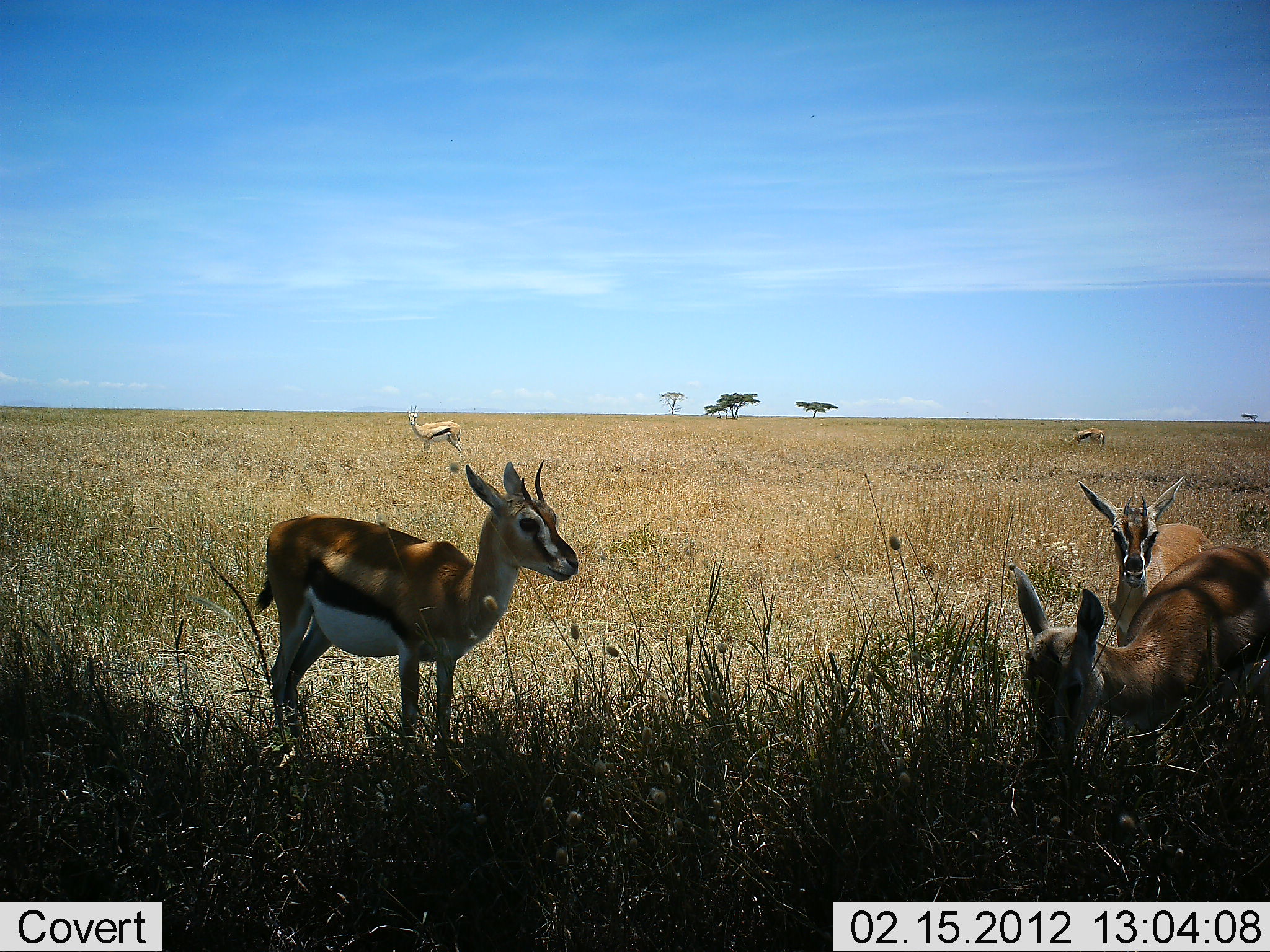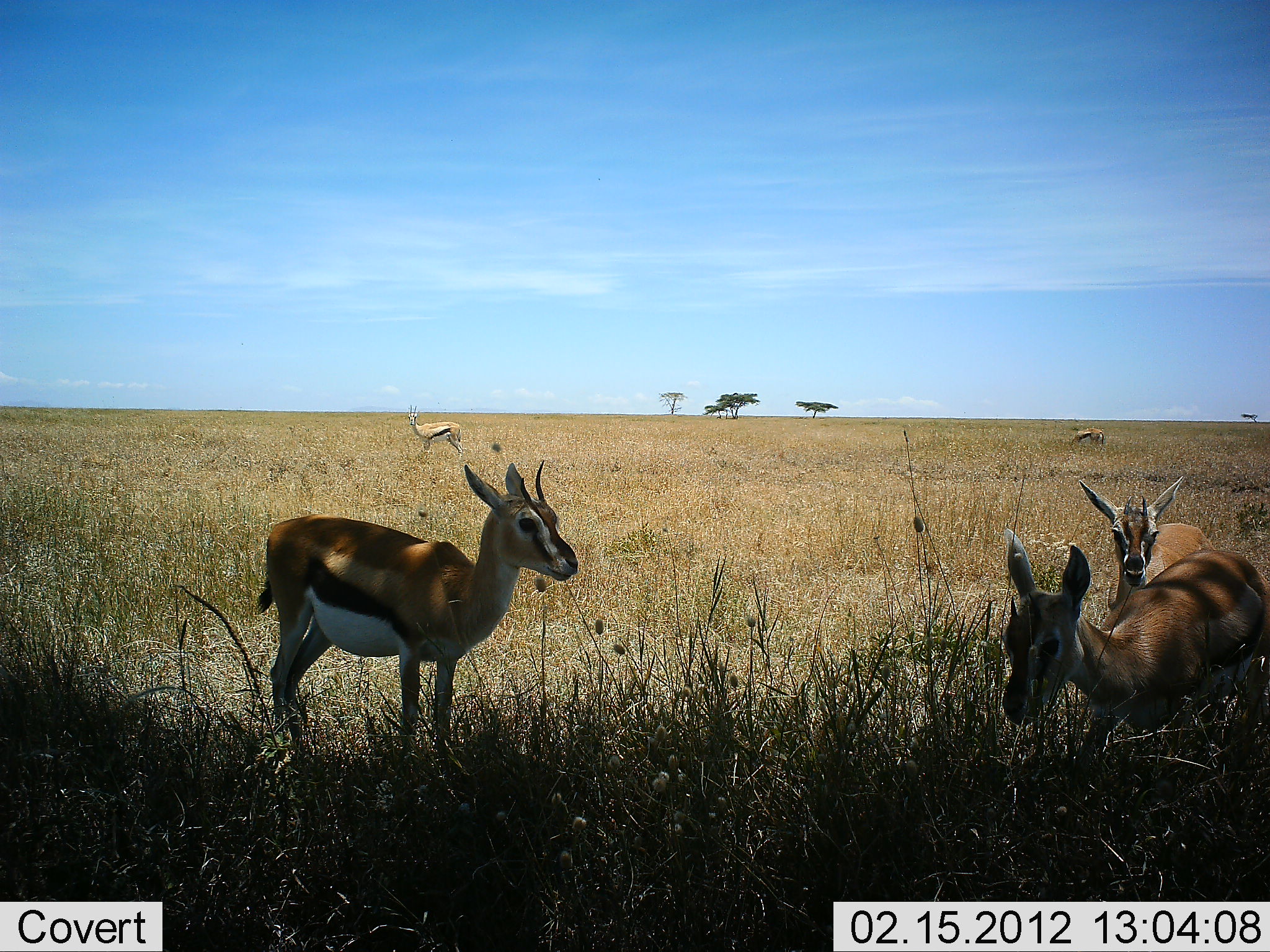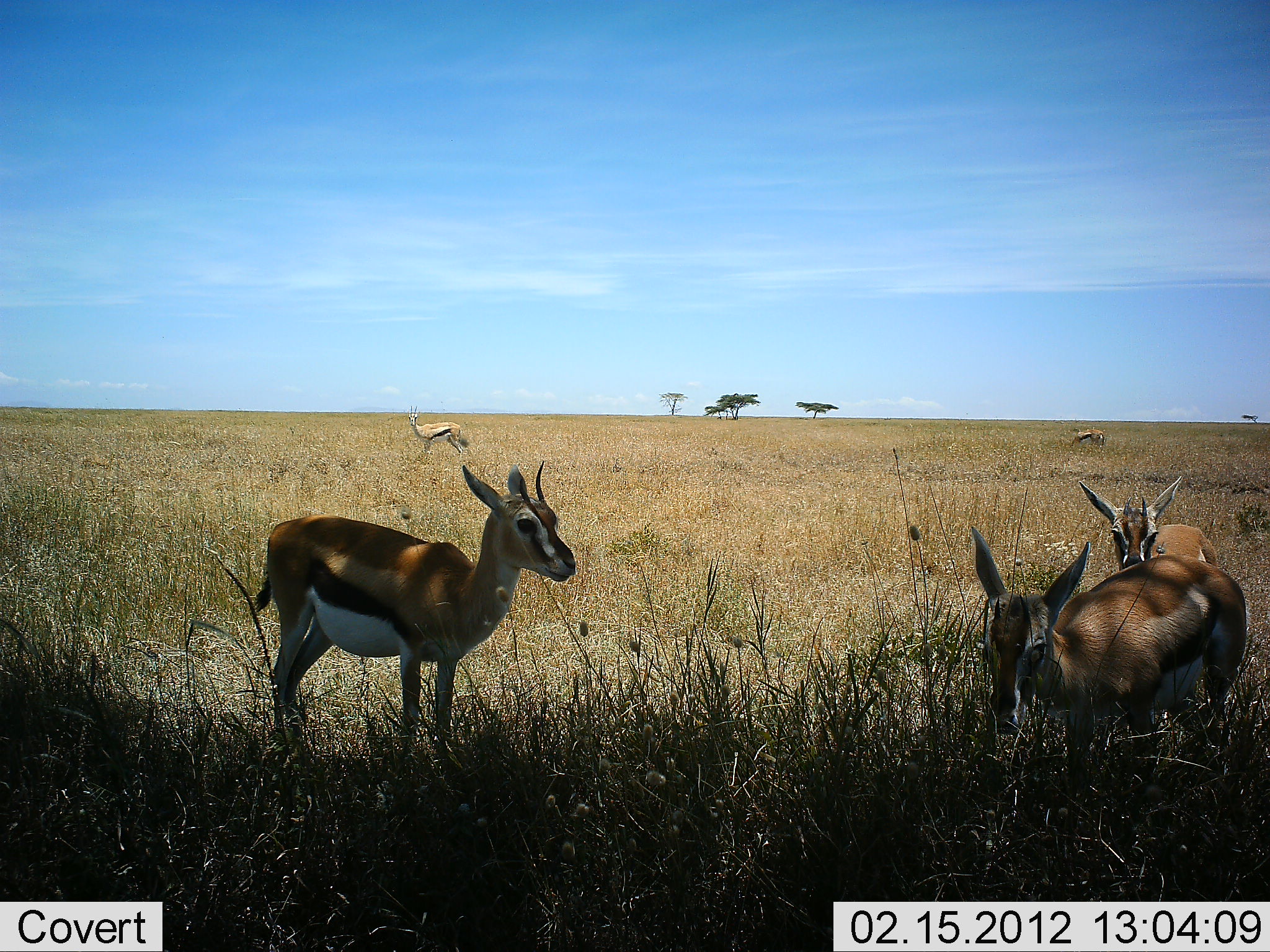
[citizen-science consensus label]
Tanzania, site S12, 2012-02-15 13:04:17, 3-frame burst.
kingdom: Animalia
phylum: Chordata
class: Mammalia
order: Artiodactyla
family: Bovidae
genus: Eudorcas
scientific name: Eudorcas thomsonii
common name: thomson's gazelle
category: gazellethomsons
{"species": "gazellethomsons (thomson's gazelle) (Eudorcas thomsonii)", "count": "5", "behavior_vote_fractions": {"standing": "100%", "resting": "15%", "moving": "15%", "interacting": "0%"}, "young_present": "15%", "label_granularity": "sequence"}